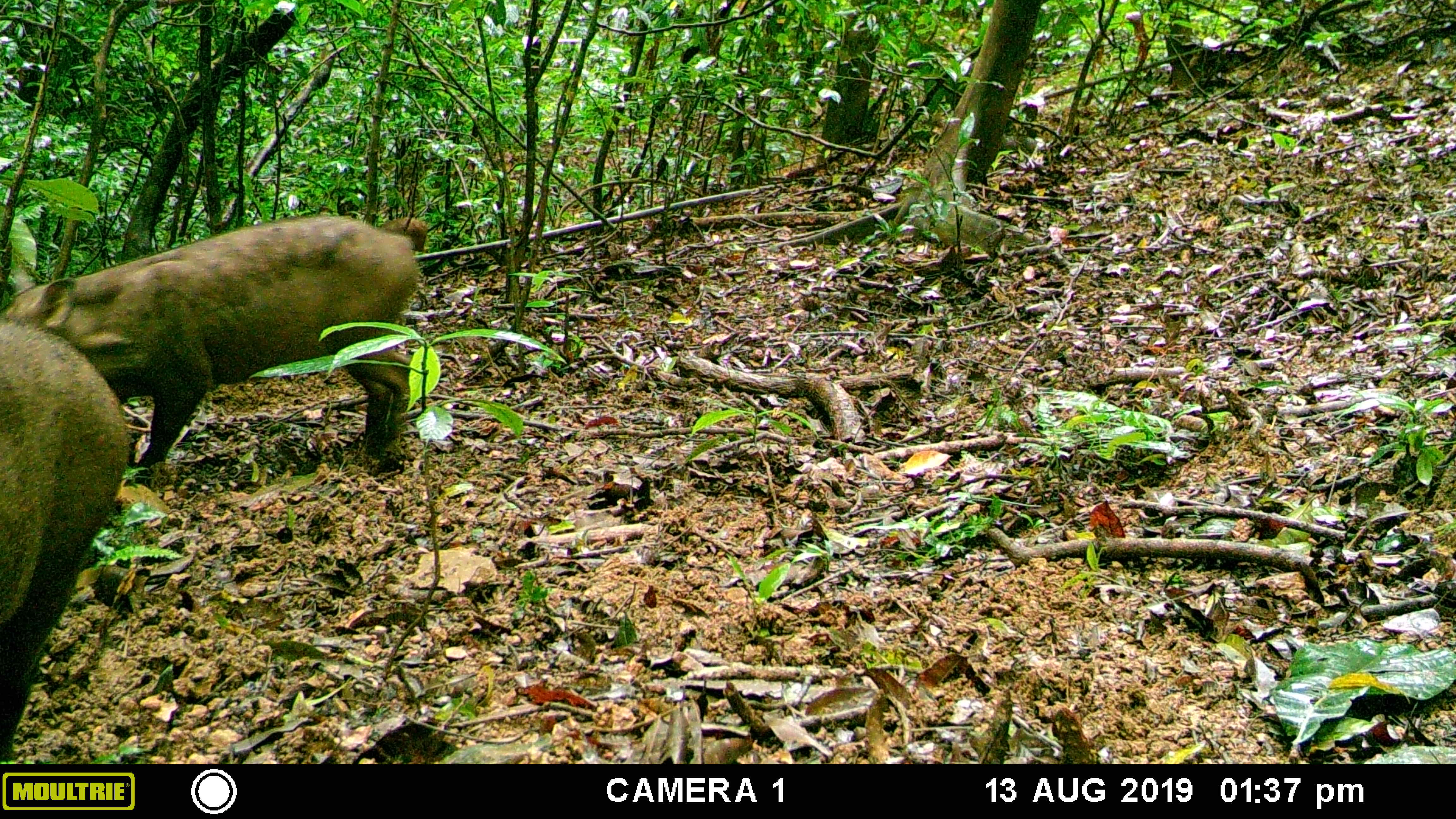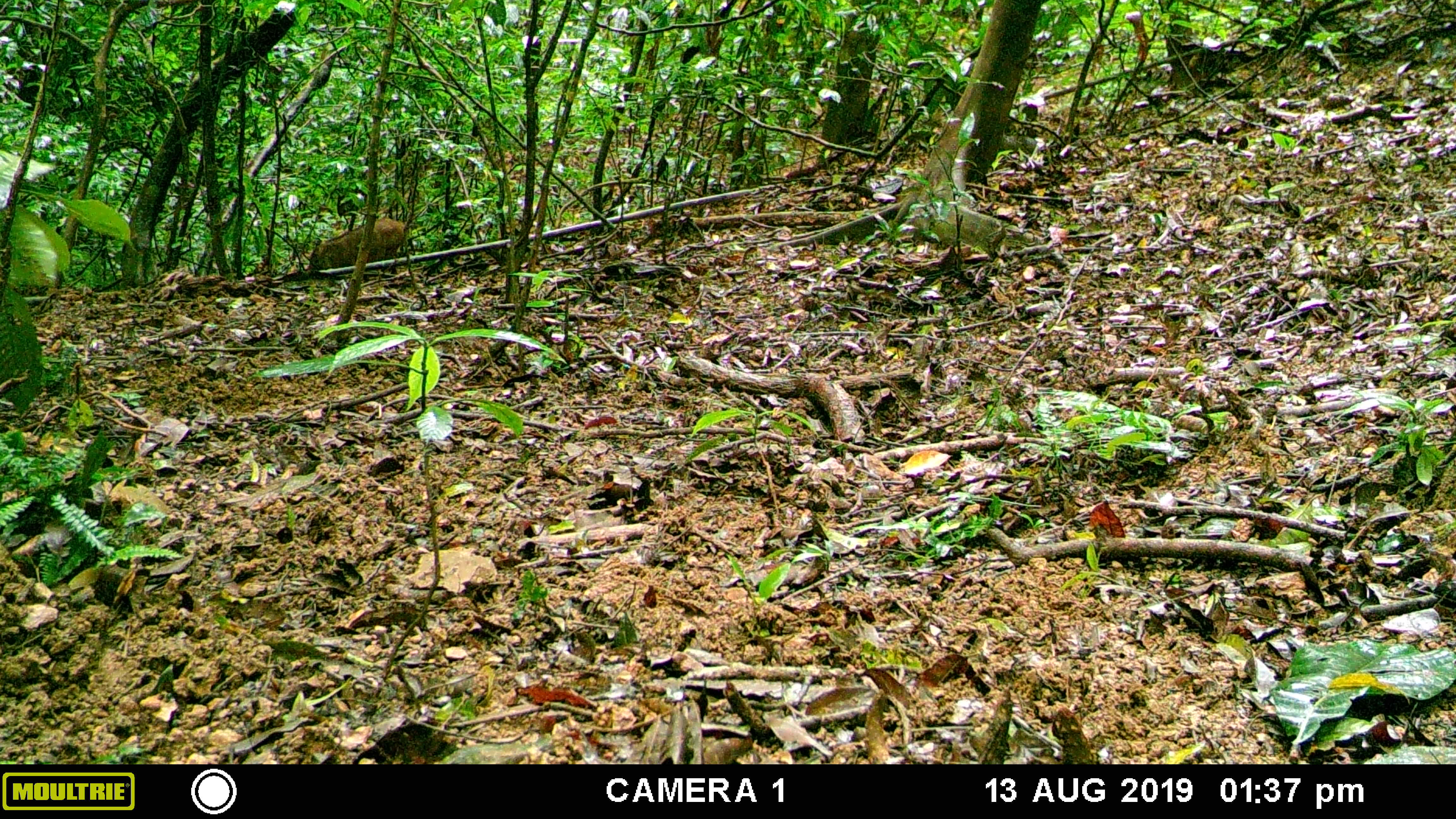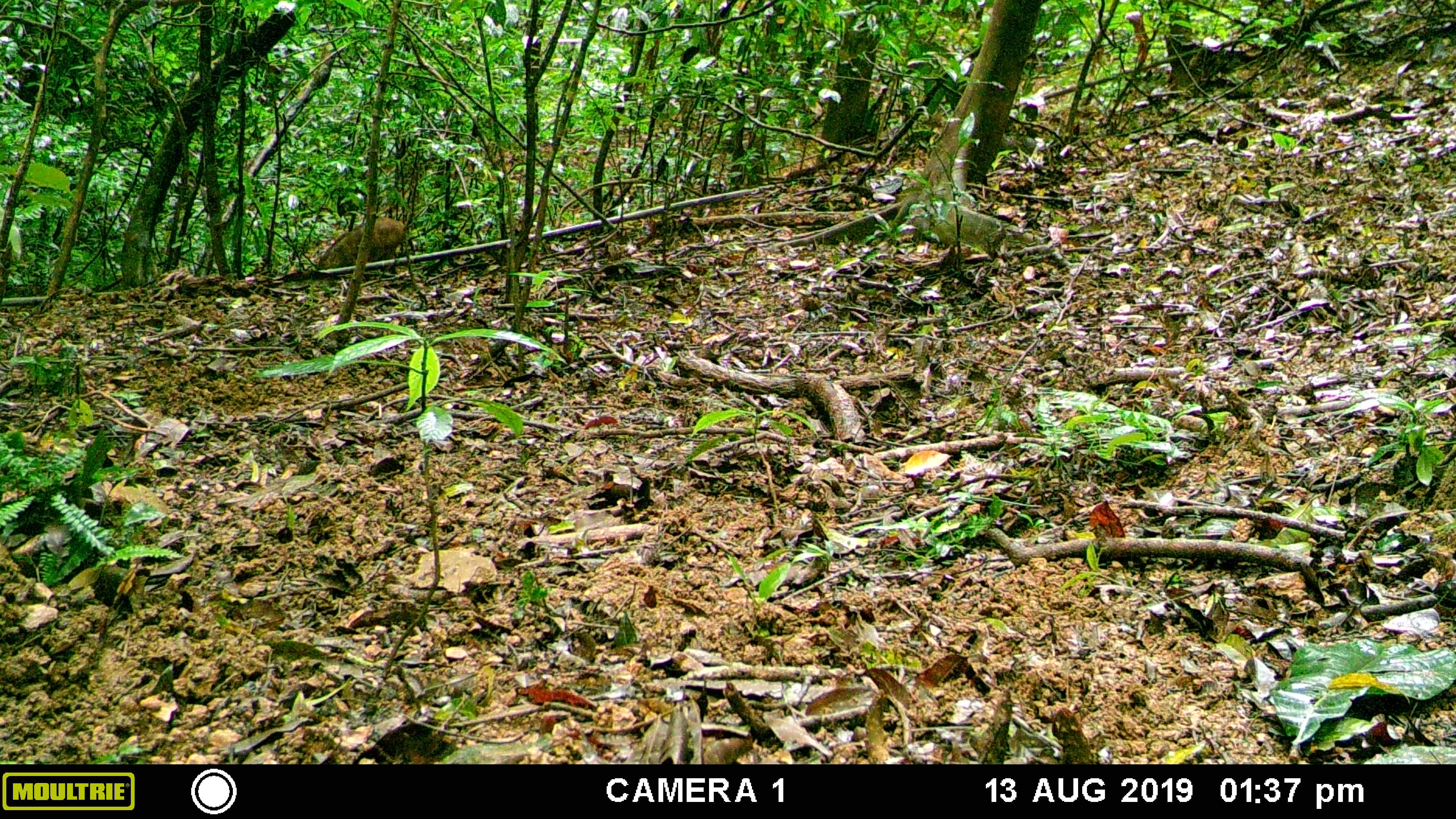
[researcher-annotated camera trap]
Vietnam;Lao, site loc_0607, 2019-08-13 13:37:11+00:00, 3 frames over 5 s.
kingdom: Animalia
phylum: Chordata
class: Mammalia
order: Artiodactyla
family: Suidae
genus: Sus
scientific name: Sus scrofa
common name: eurasian wild pig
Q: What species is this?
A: Eurasian wild pig (Sus scrofa).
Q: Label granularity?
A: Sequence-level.